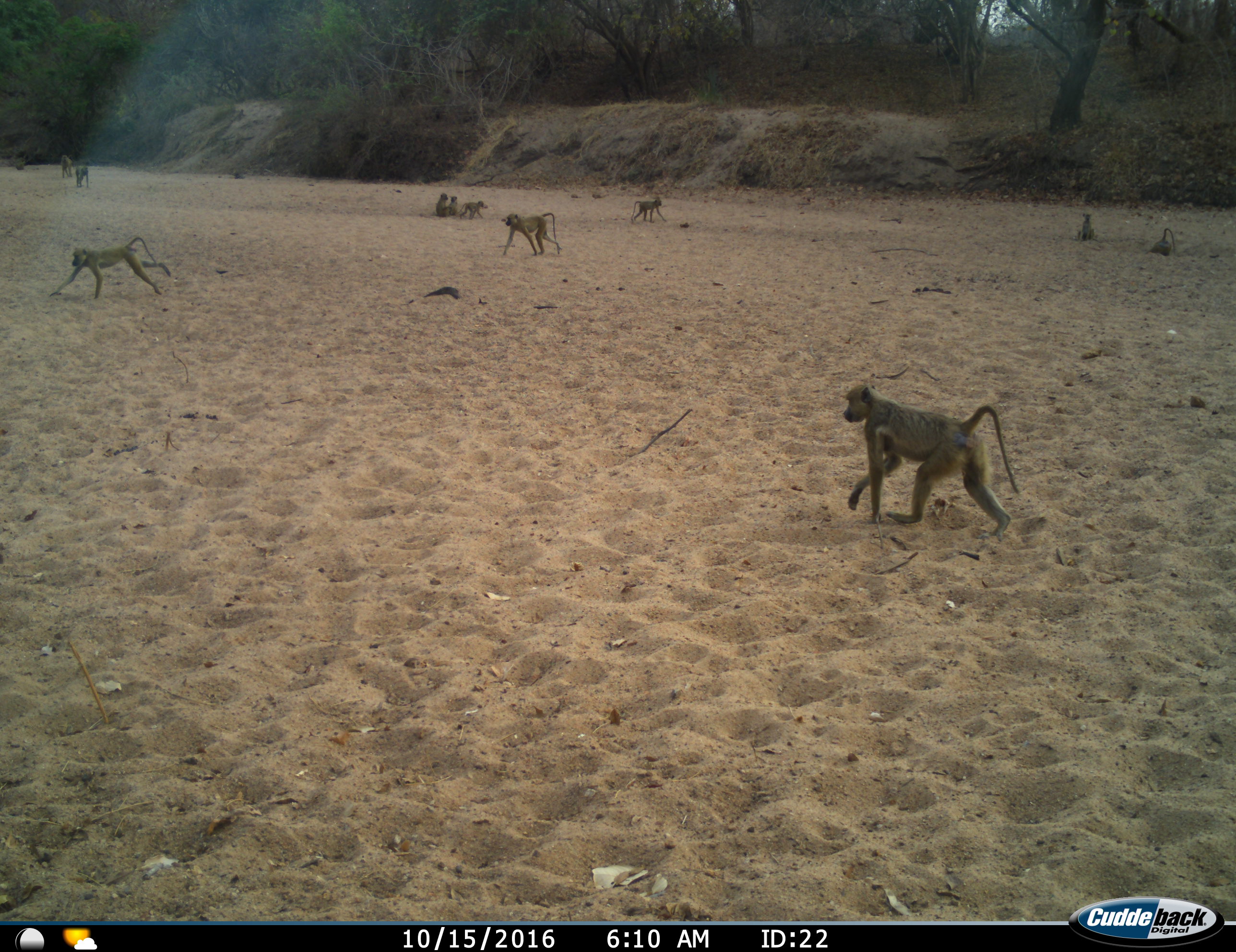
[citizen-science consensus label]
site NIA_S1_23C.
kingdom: Animalia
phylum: Chordata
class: Mammalia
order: Primates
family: Cercopithecidae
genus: Papio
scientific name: Papio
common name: baboon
Baboon (Papio), count 11-50. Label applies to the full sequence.